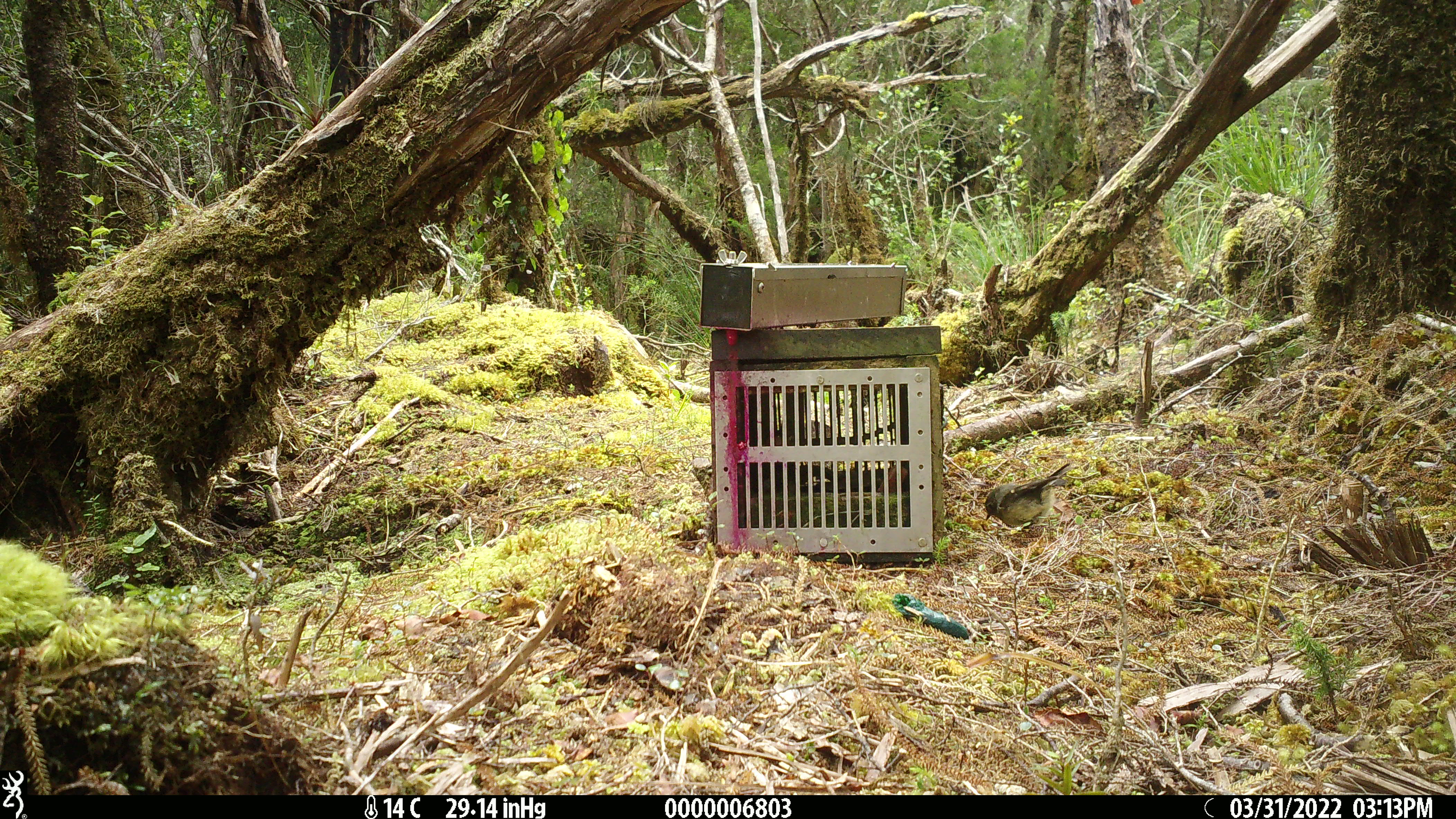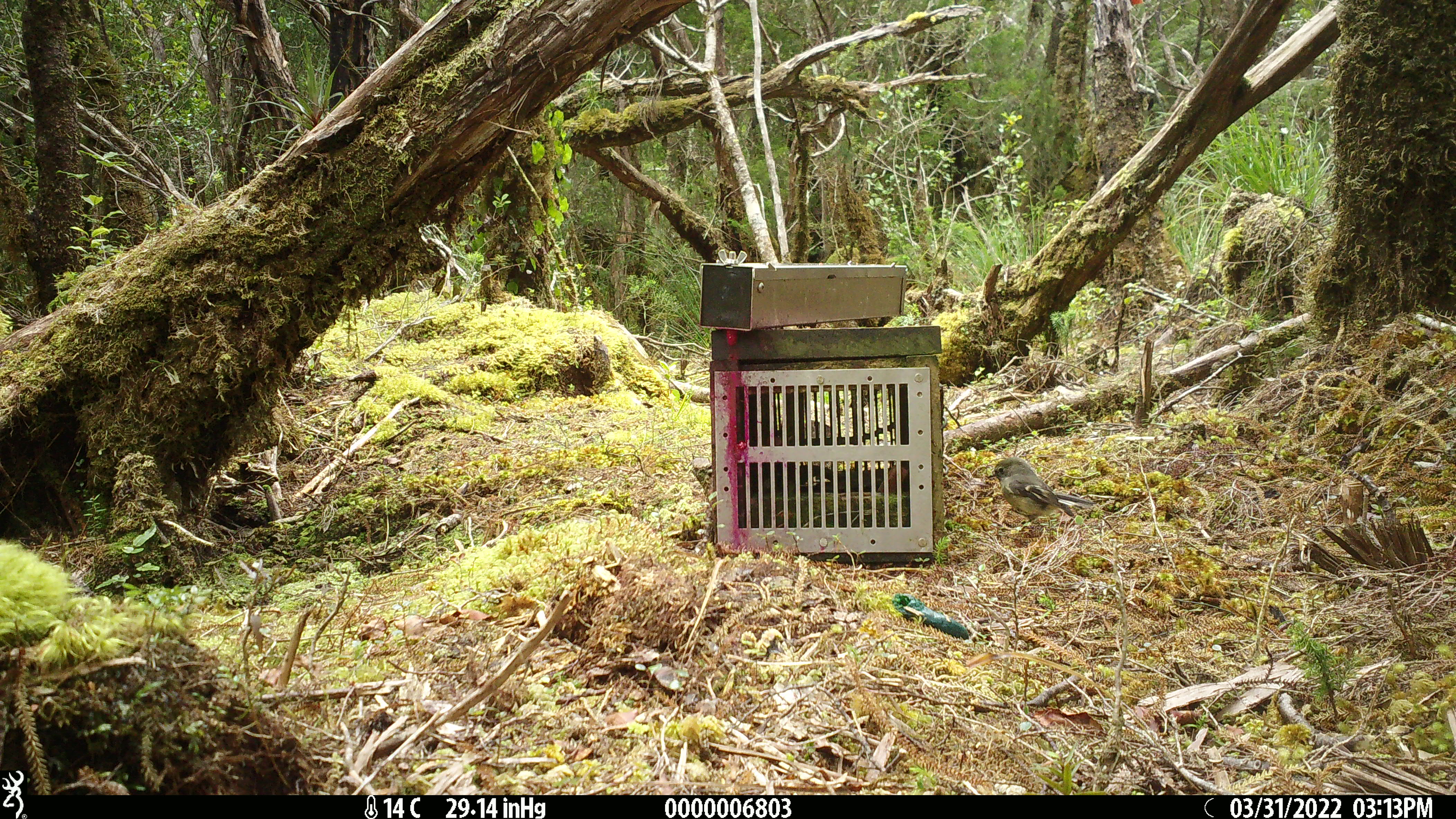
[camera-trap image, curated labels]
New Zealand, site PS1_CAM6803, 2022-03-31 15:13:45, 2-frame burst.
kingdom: Animalia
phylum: Chordata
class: Aves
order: Passeriformes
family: Petroicidae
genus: Petroica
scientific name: Petroica macrocephala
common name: tomtit